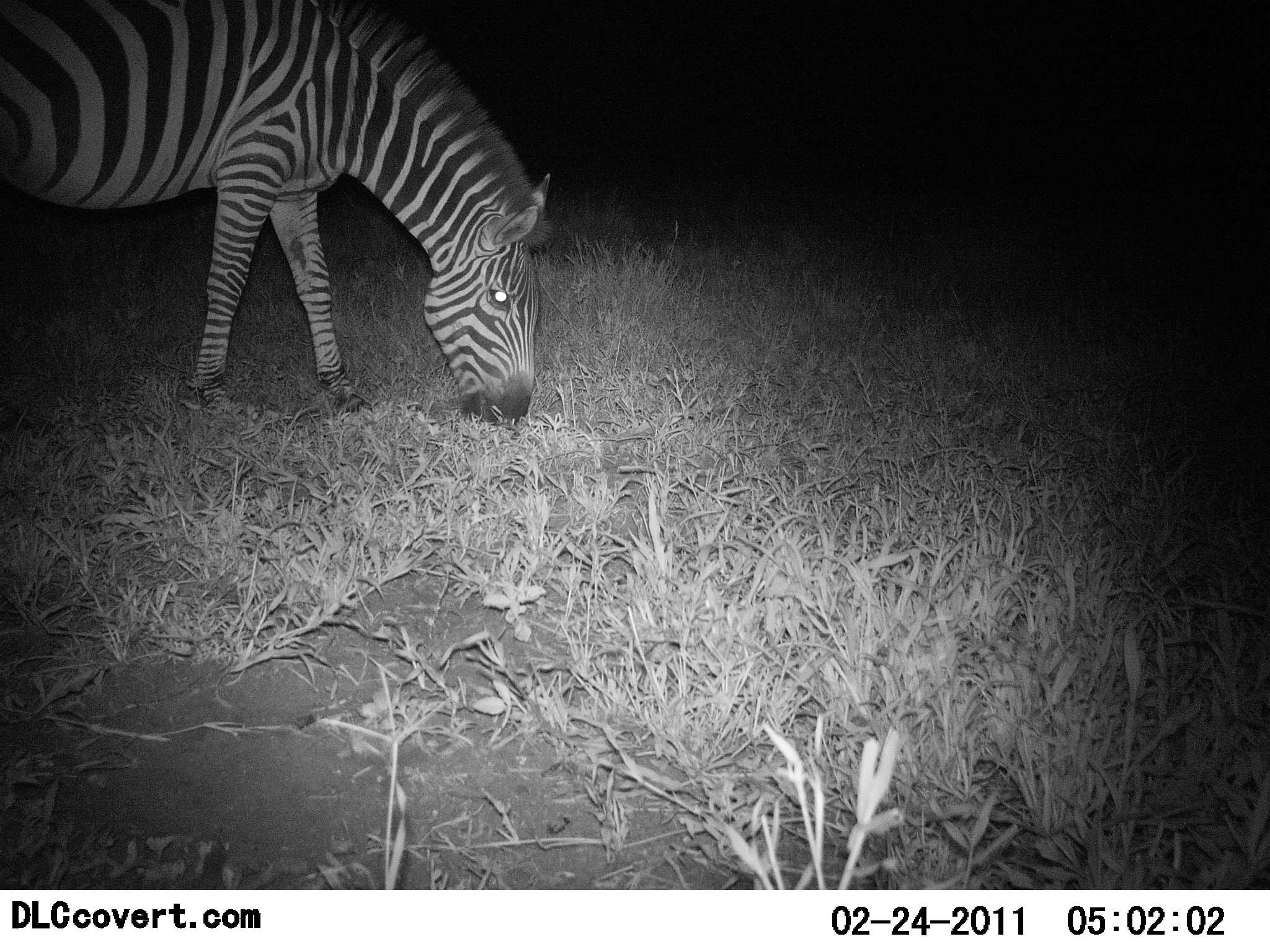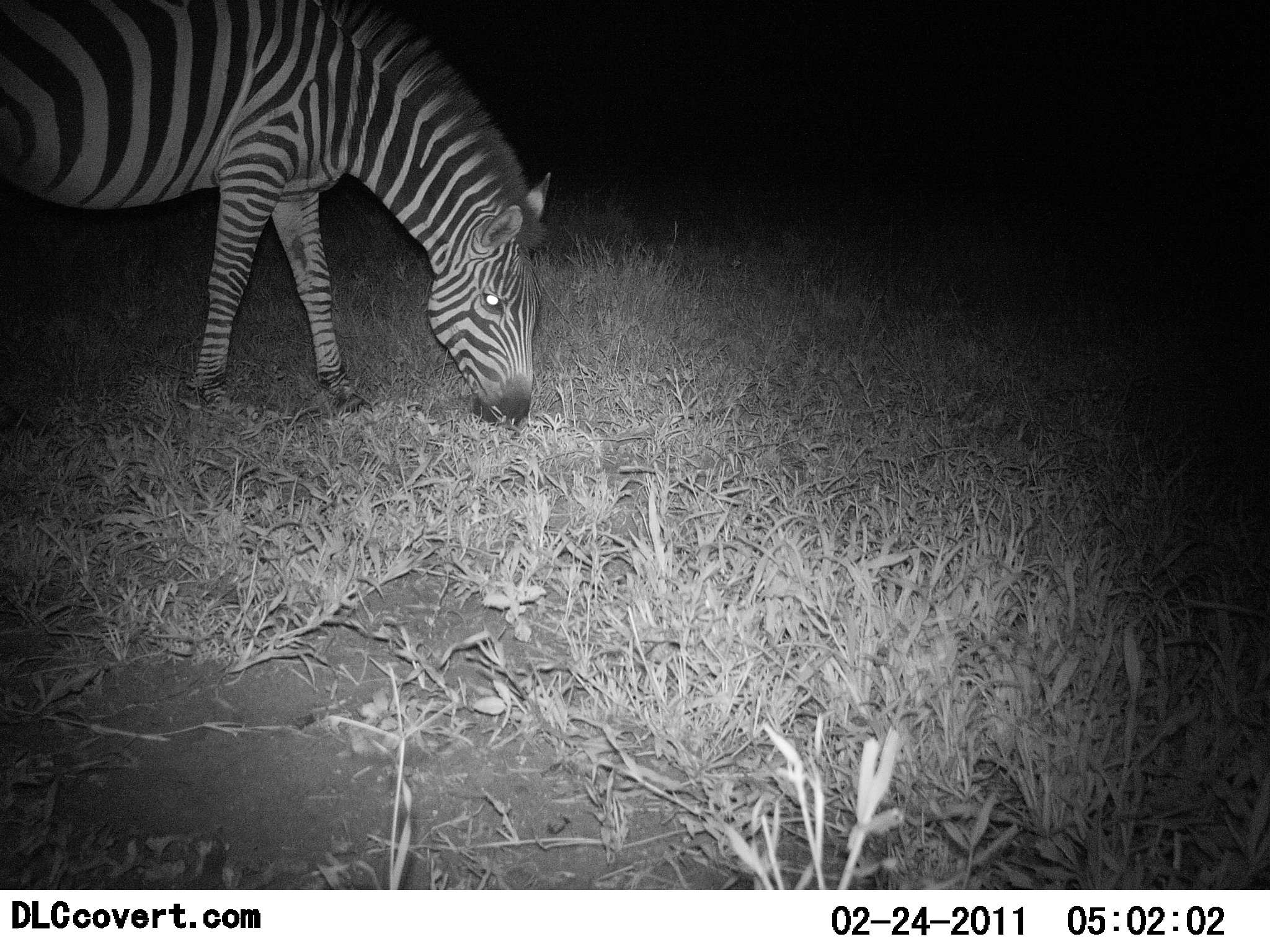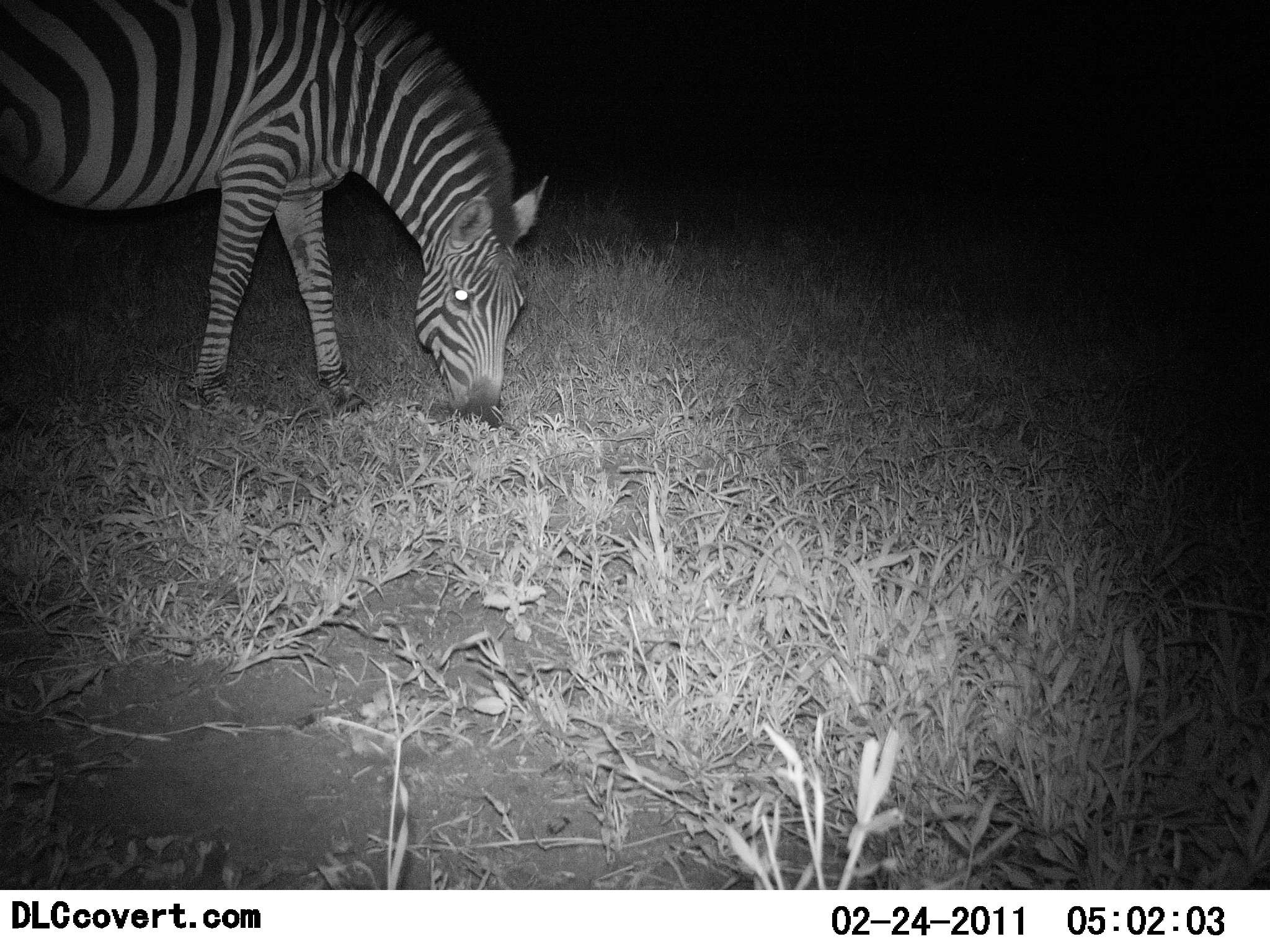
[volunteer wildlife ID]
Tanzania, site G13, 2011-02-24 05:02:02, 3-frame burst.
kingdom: Animalia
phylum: Chordata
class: Mammalia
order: Perissodactyla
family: Equidae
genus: Equus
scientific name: Equus quagga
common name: plains zebra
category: zebra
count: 1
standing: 15%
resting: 0%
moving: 0%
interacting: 0%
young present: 0%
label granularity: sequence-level